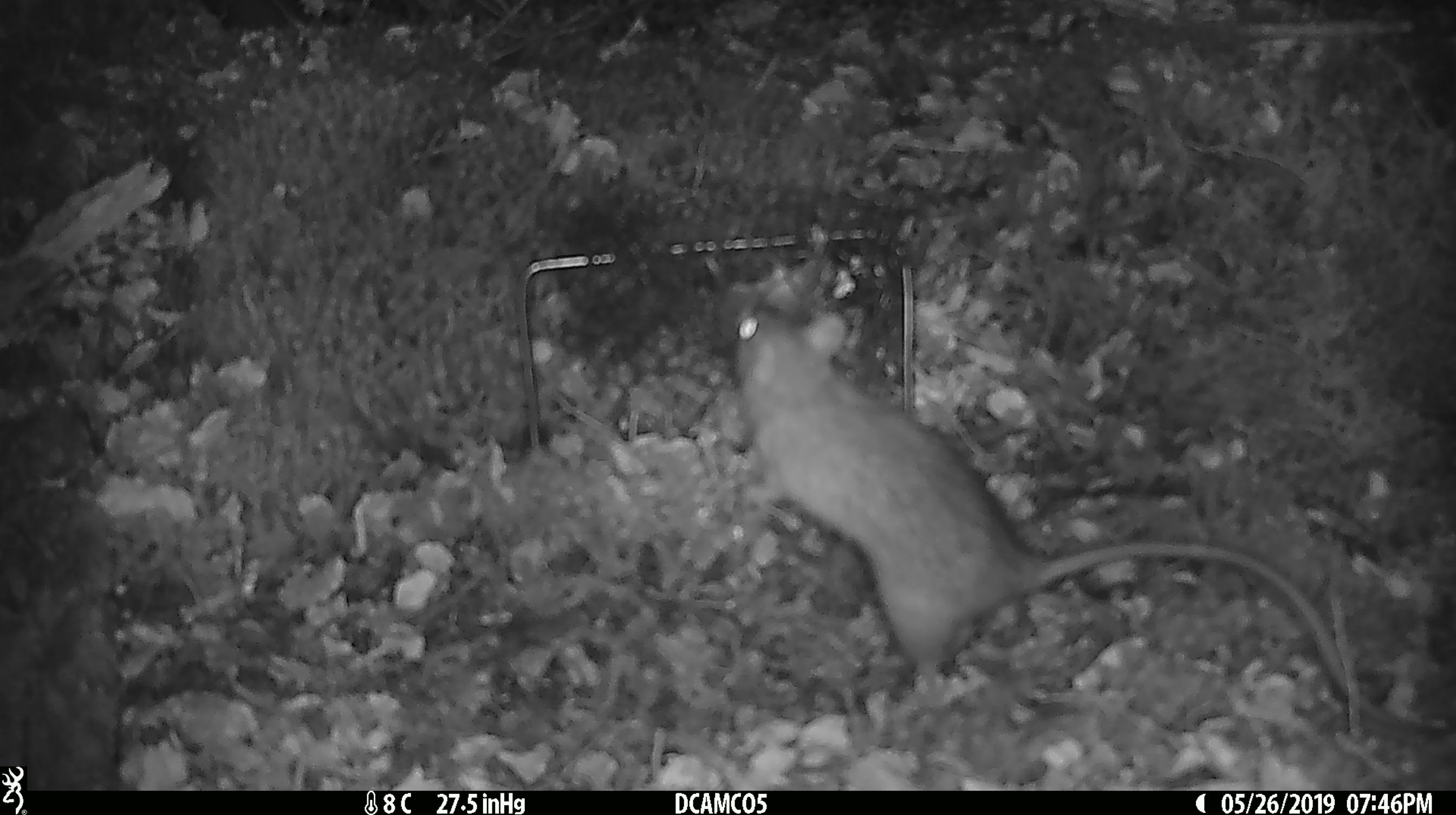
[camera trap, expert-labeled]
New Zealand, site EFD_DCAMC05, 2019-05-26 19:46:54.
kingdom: Animalia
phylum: Chordata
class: Mammalia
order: Rodentia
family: Muridae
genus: Rattus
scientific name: Rattus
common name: rat